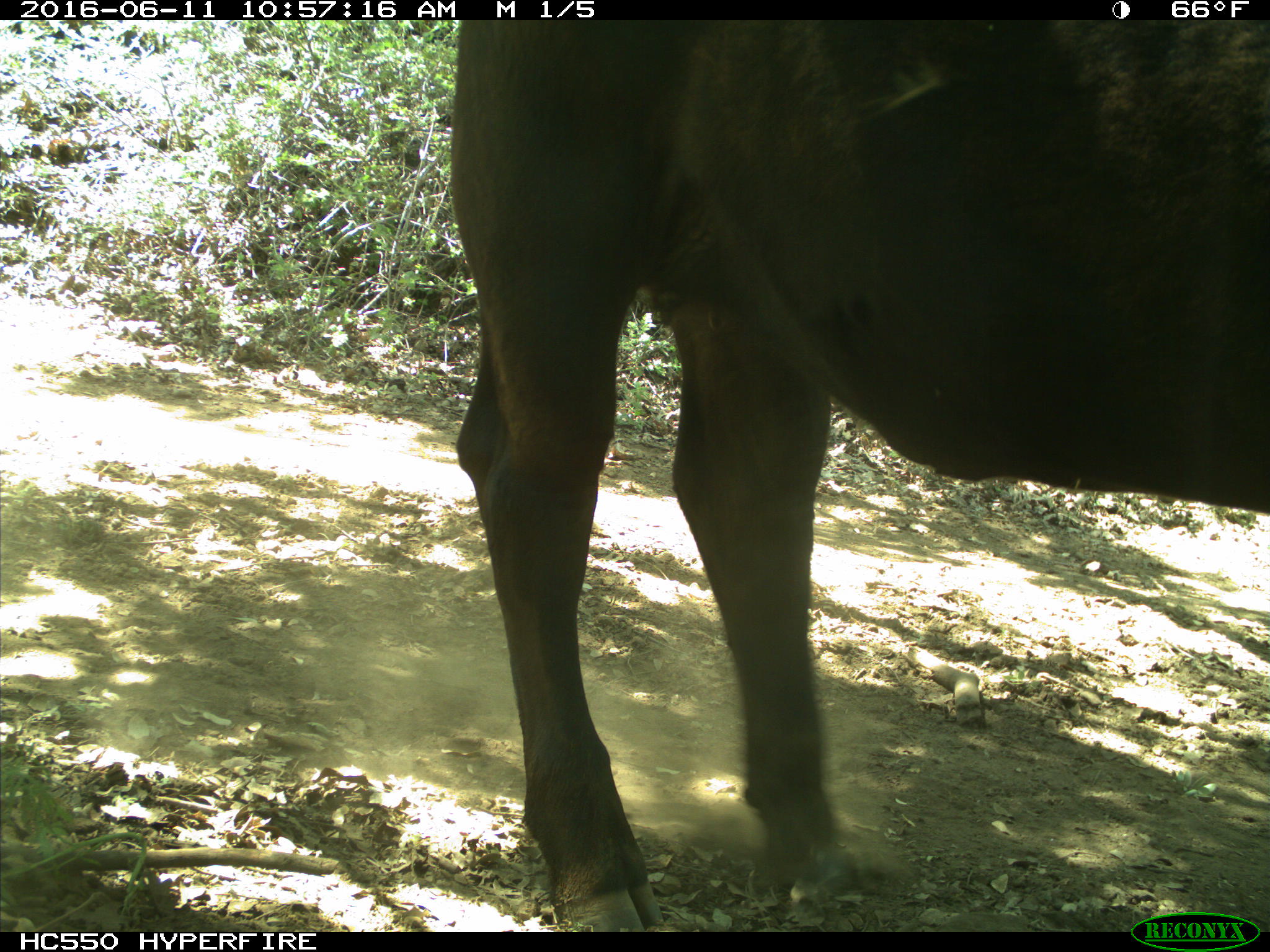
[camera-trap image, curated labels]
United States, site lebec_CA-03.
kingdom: Animalia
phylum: Chordata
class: Mammalia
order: Artiodactyla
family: Bovidae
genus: Bos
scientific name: Bos taurus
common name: domestic cow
Bos taurus (domestic cow).